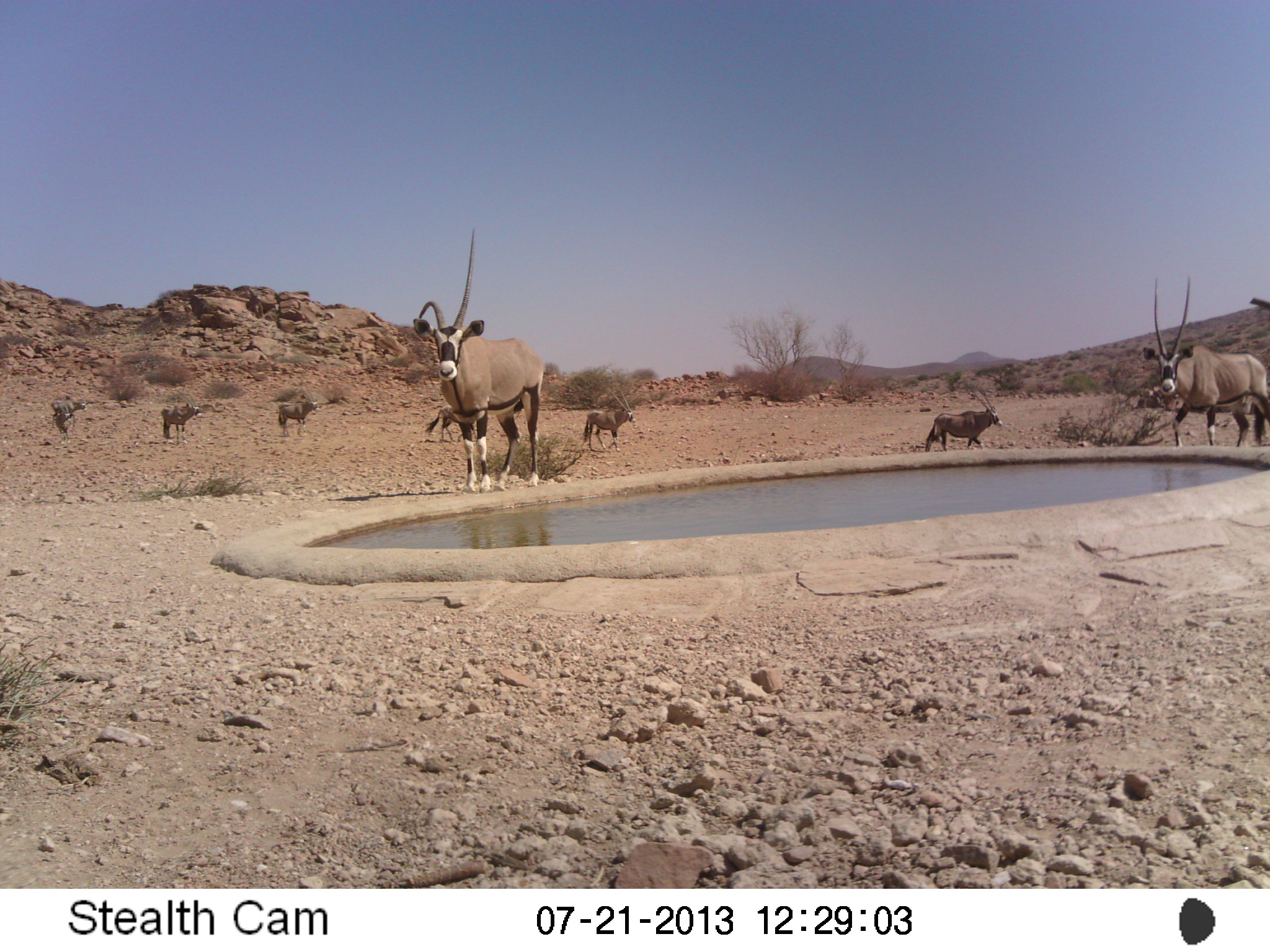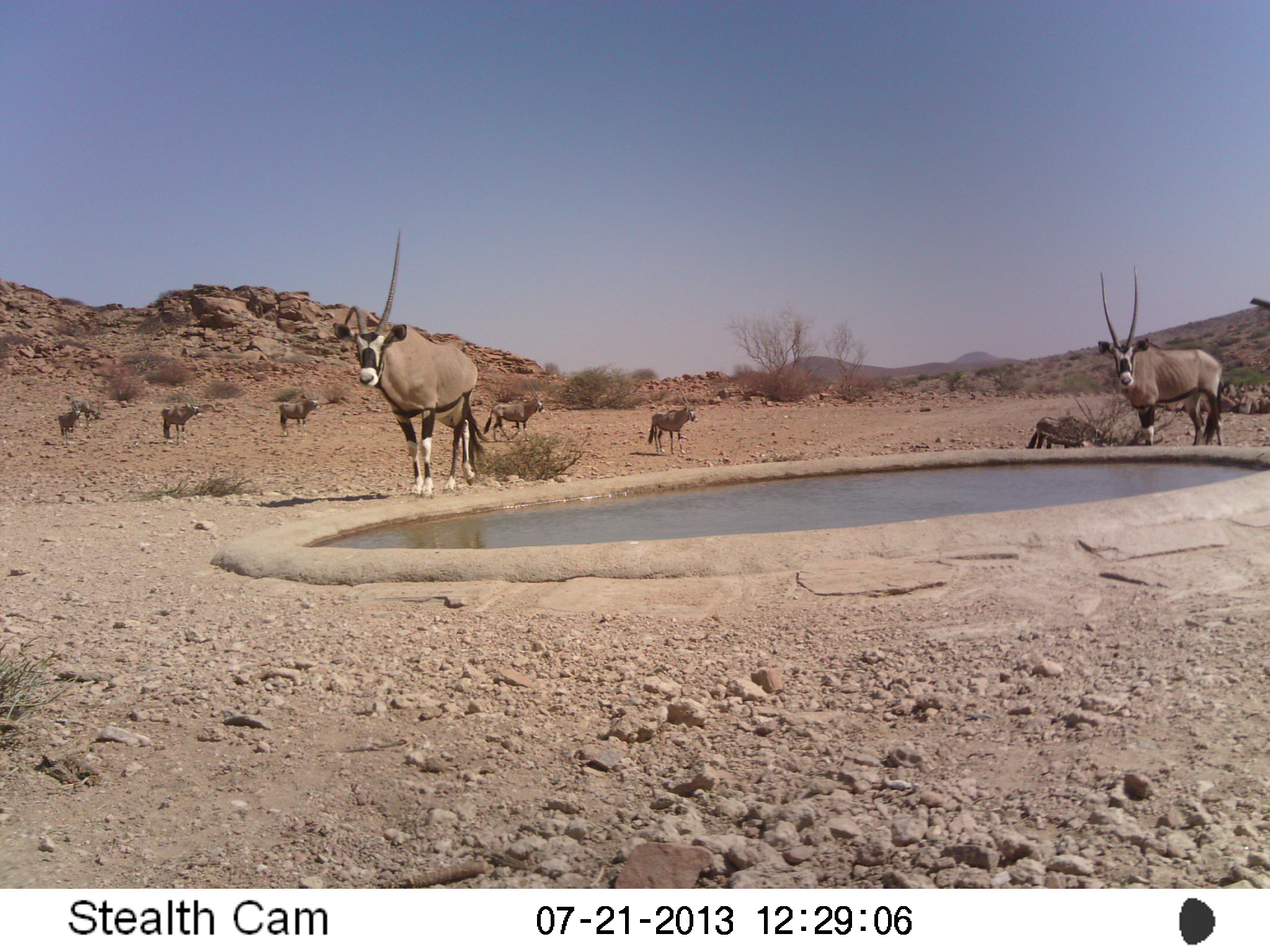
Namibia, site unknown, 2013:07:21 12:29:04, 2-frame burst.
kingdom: Animalia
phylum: Chordata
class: Mammalia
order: Artiodactyla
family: Bovidae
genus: Oryx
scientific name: Oryx gazella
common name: gemsbok